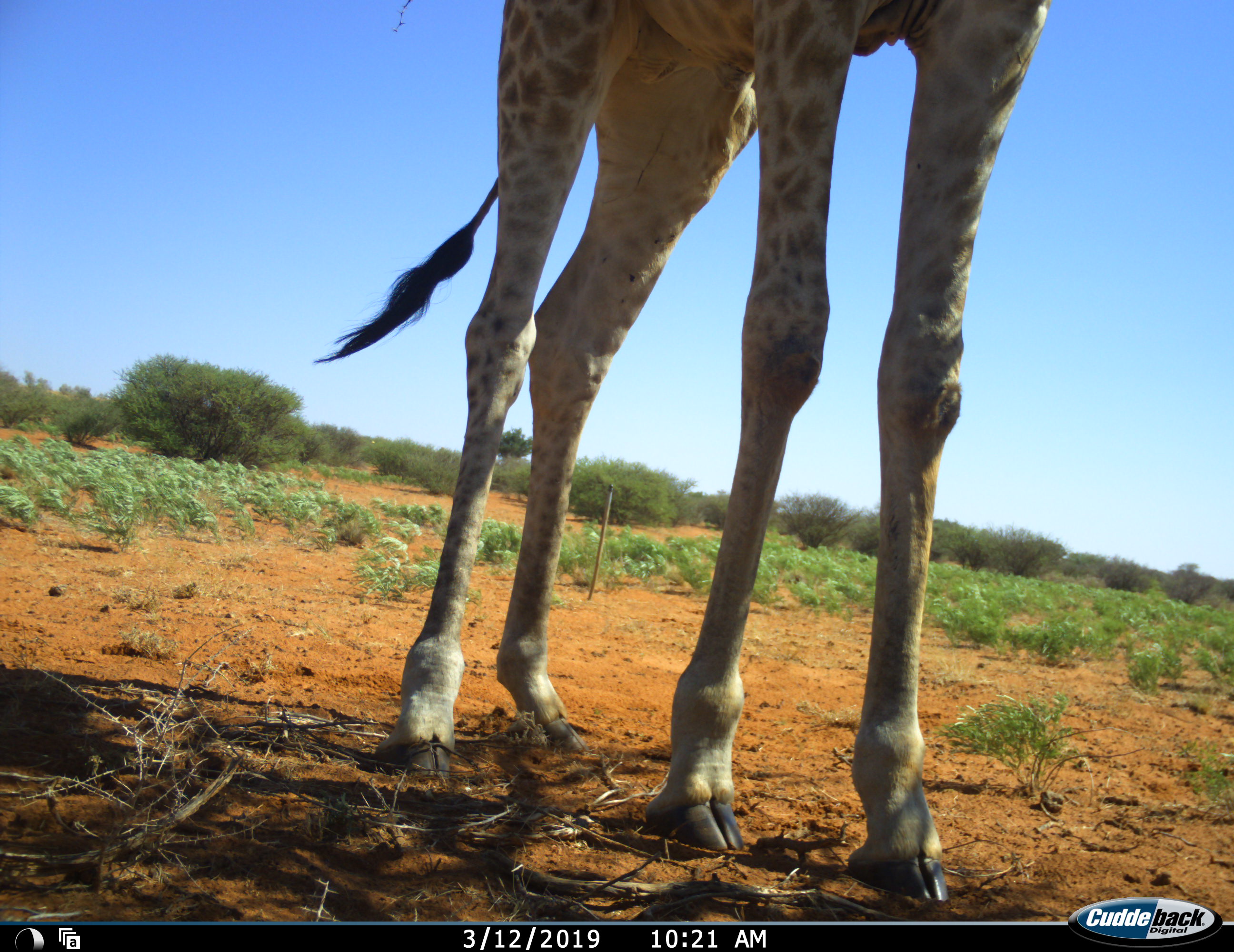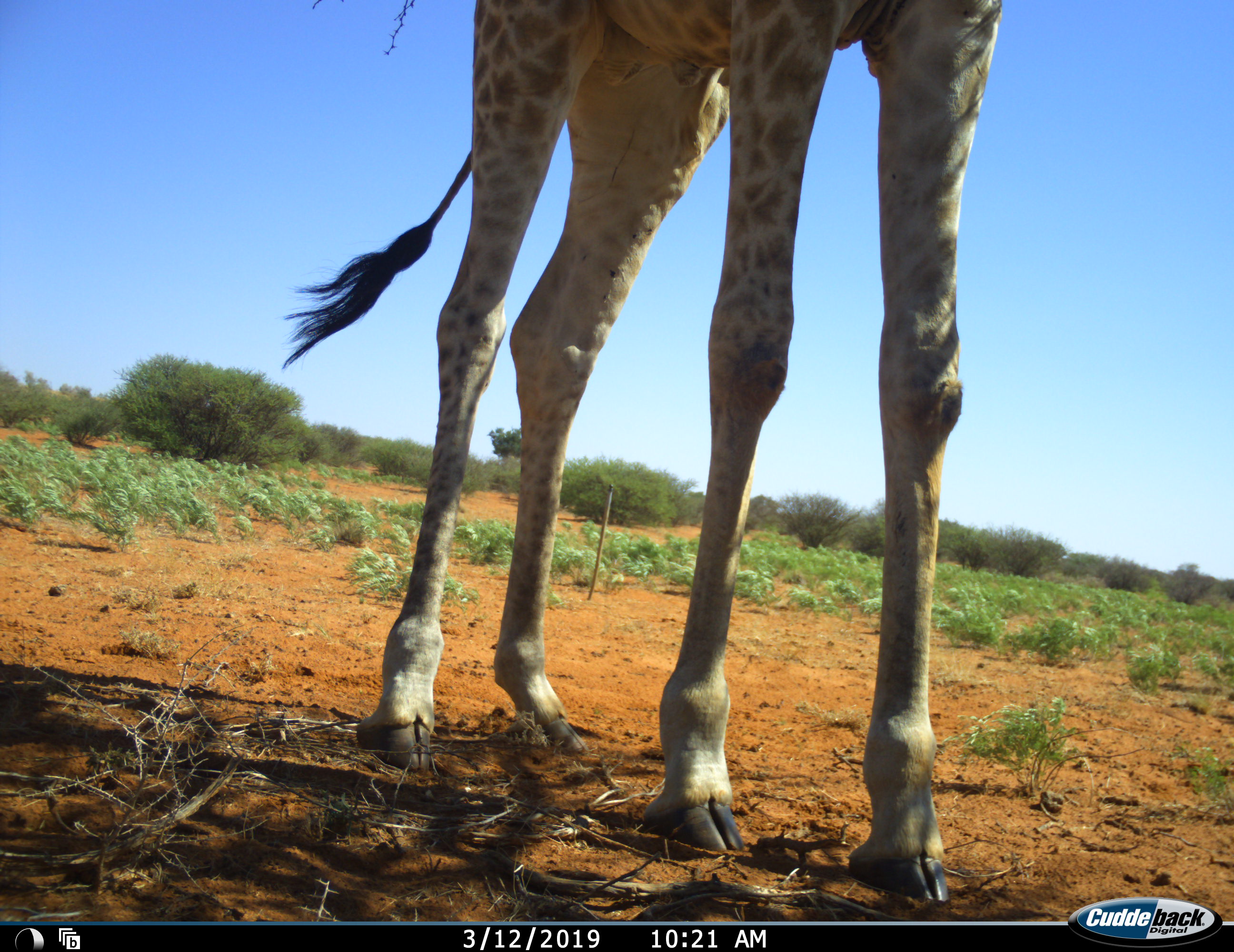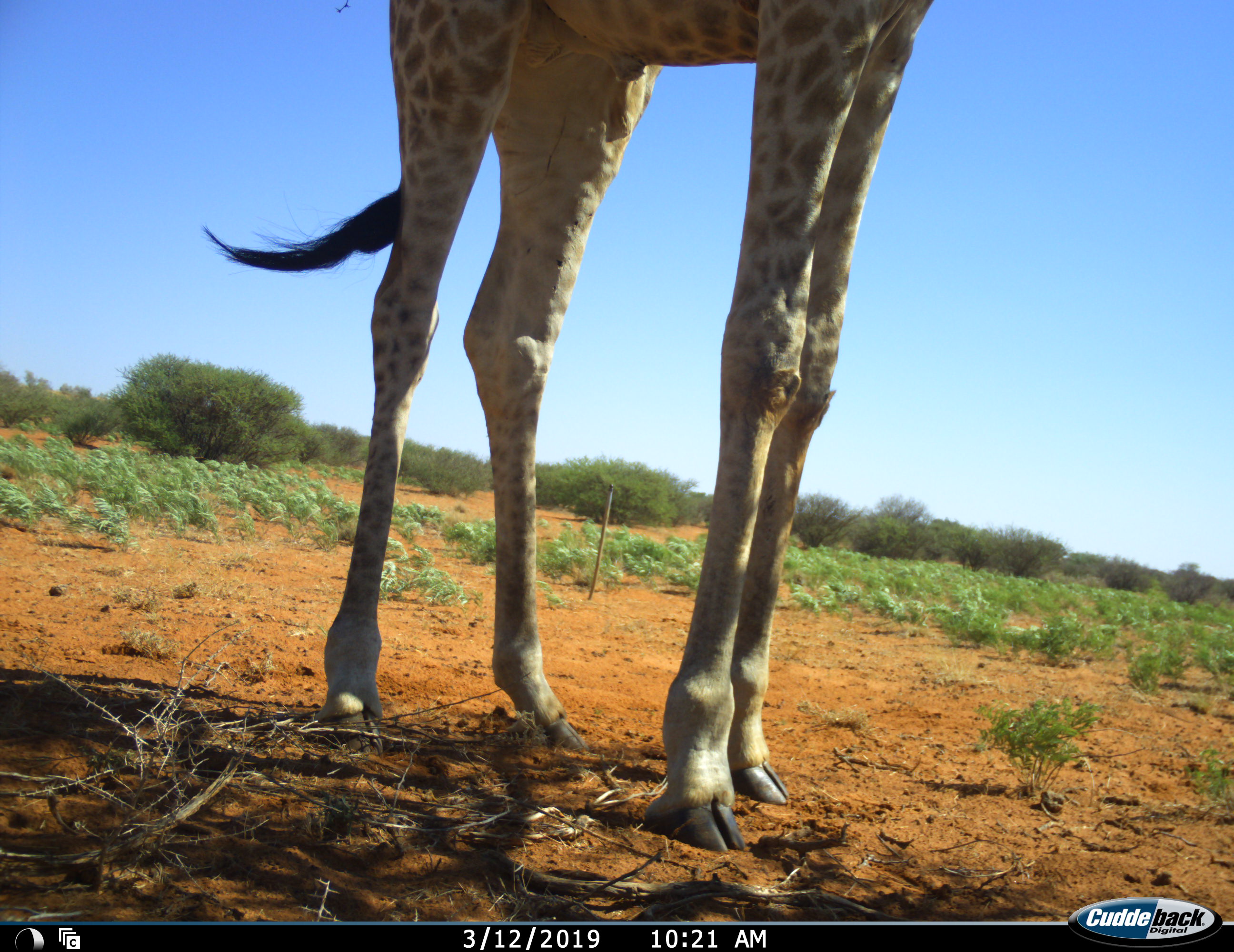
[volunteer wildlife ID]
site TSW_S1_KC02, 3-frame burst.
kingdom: Animalia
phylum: Chordata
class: Mammalia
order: Artiodactyla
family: Giraffidae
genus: Giraffa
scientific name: Giraffa camelopardalis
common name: giraffe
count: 1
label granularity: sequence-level